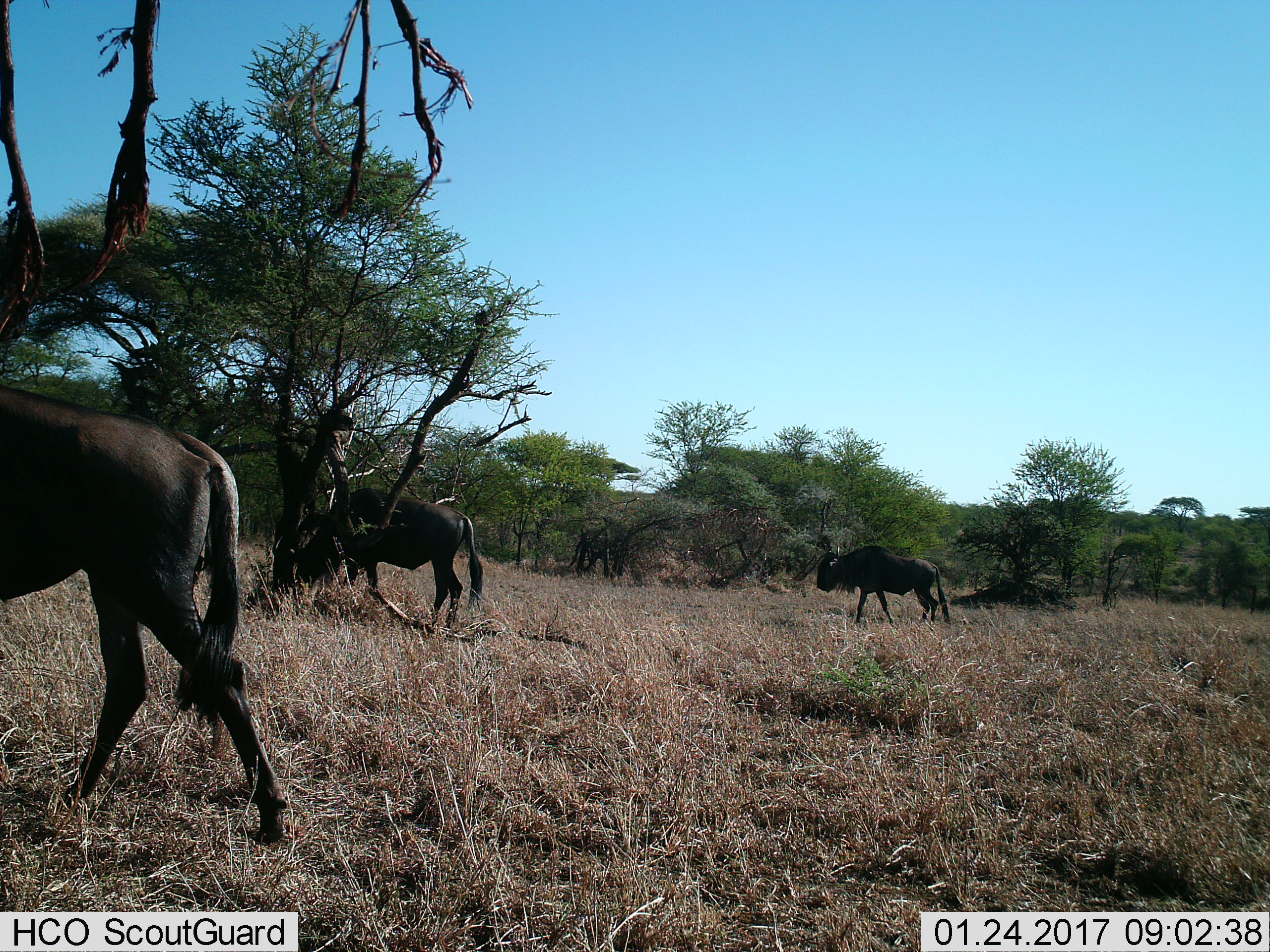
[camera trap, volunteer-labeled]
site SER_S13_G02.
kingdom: Animalia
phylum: Chordata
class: Mammalia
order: Artiodactyla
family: Bovidae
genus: Connochaetes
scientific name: Connochaetes taurinus taurinus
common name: blue wildebeest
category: wildebeestblue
Wildebeestblue (blue wildebeest) (Connochaetes taurinus taurinus), count 3. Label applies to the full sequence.